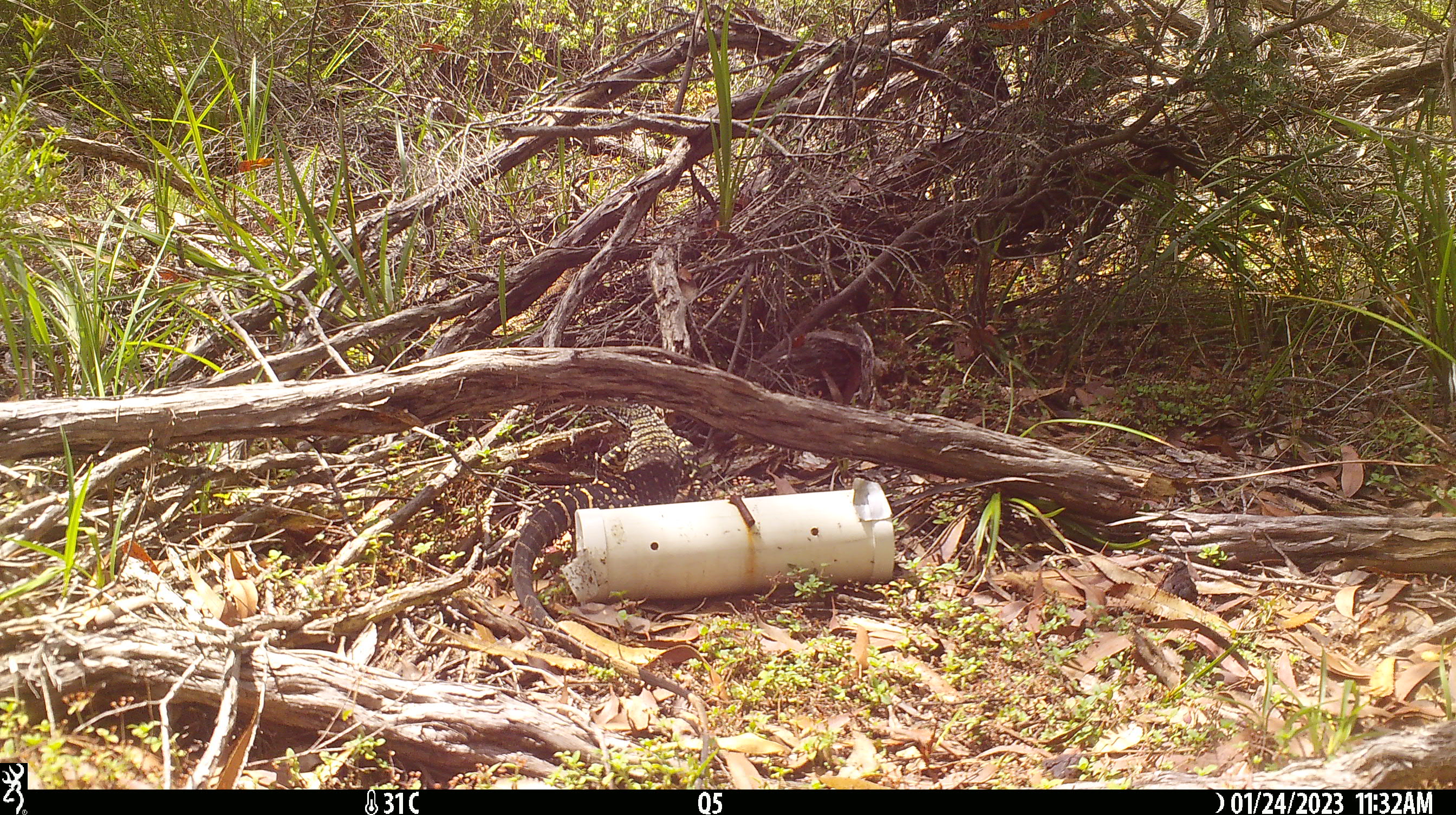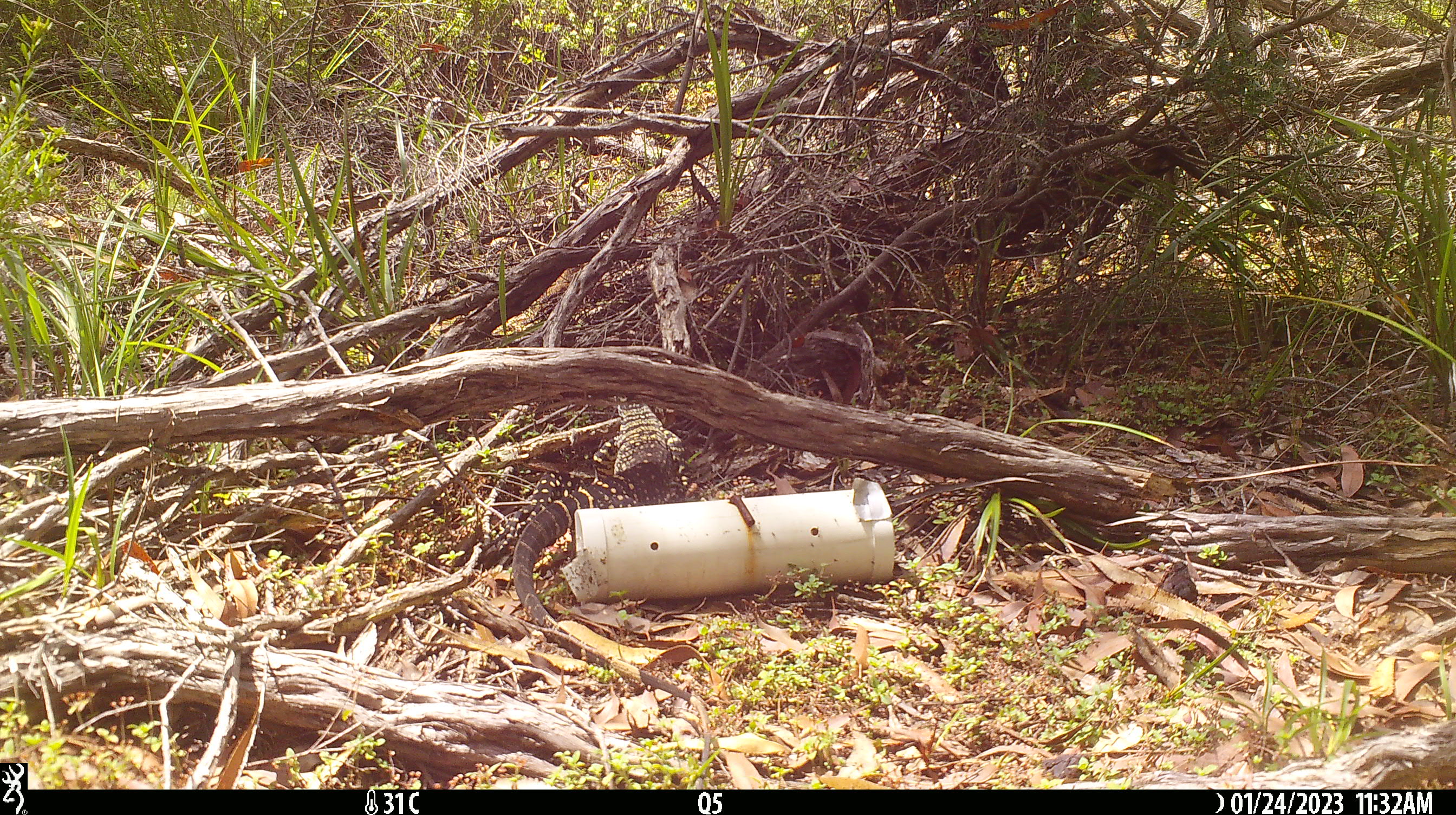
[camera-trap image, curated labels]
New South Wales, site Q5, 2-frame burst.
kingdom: Animalia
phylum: Chordata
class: Reptilia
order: Squamata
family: Varanidae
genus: Varanus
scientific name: Varanus varius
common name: lace monitor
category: goanna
Goanna (lace monitor) (Varanus varius).